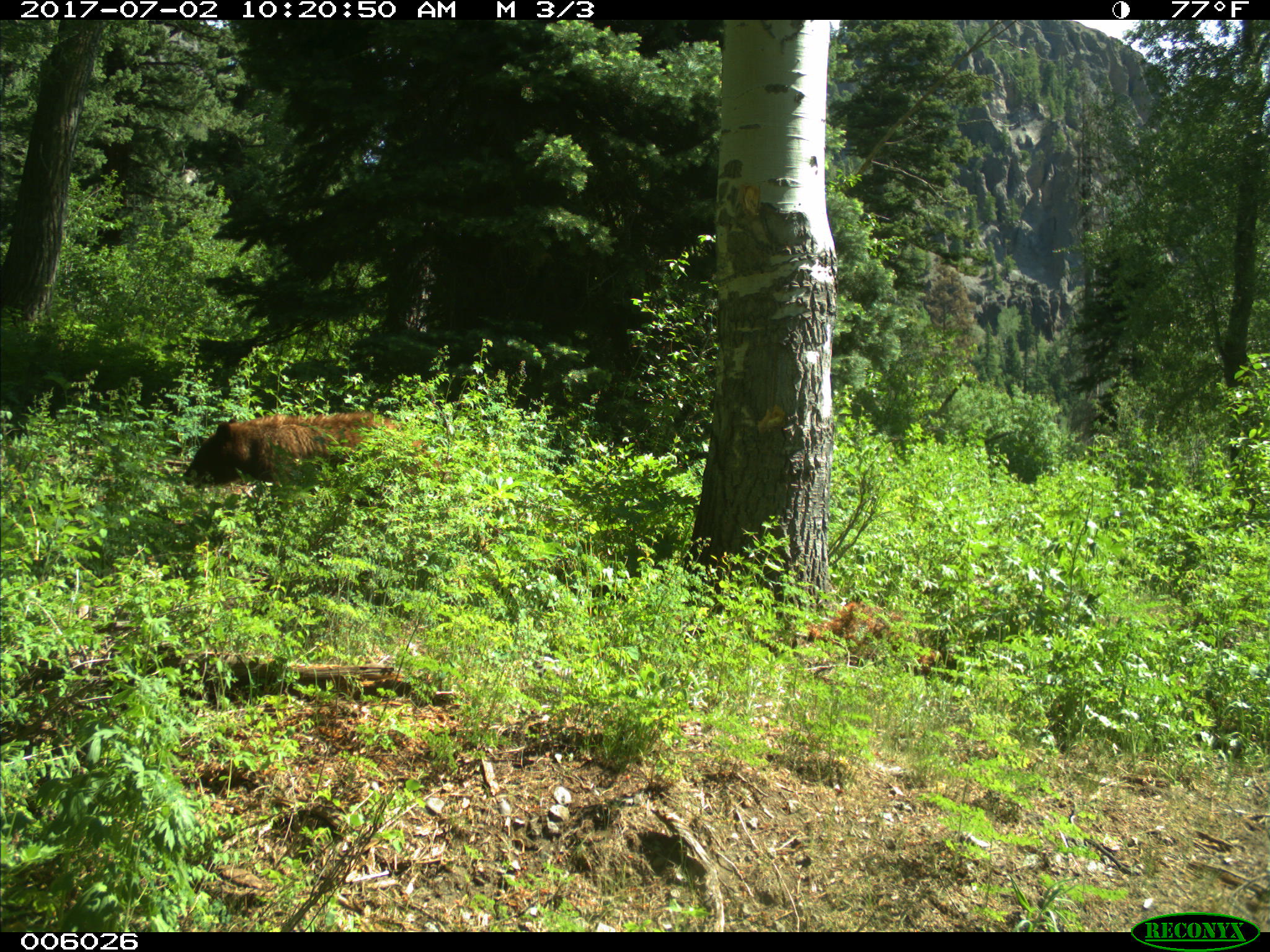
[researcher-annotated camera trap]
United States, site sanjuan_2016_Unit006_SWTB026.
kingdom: Animalia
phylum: Chordata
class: Mammalia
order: Carnivora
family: Ursidae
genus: Ursus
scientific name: Ursus americanus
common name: american black bear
Ursus americanus (american black bear).